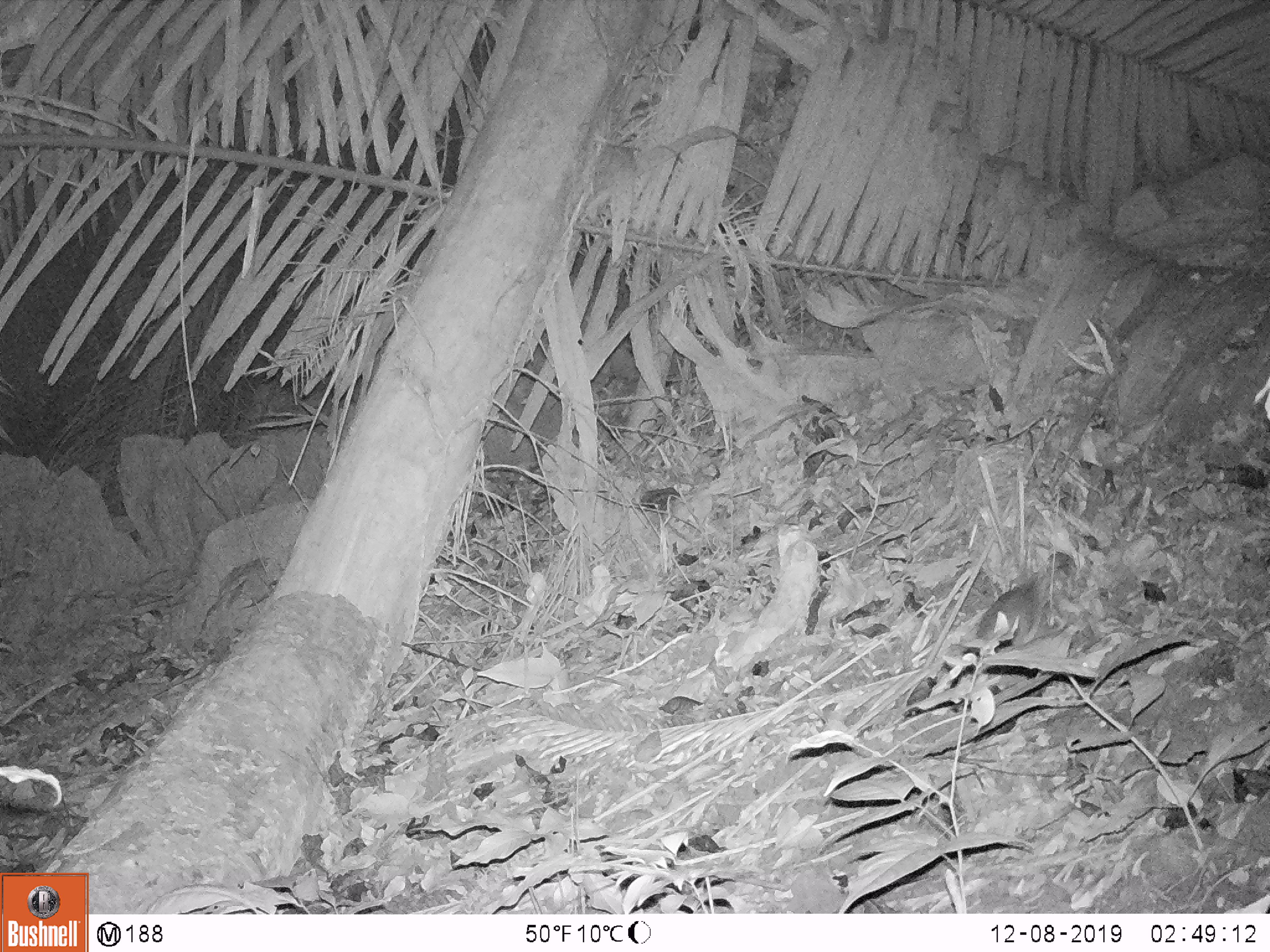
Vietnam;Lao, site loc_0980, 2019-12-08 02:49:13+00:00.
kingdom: Animalia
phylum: Chordata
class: Mammalia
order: Rodentia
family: Muridae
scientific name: Muridae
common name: old-world mice and rats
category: unidentified murid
Unidentified murid (old-world mice and rats) (Muridae). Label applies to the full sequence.